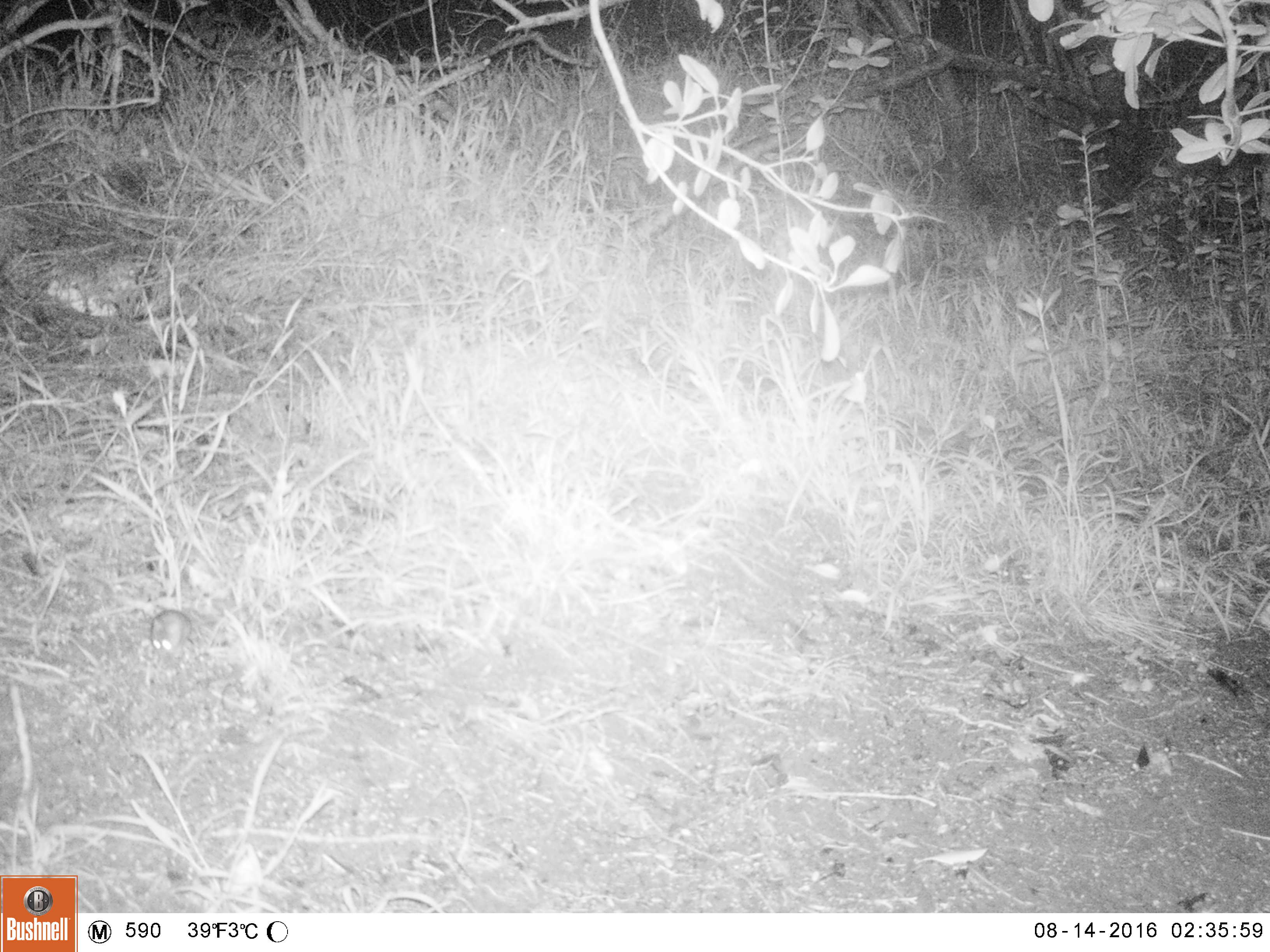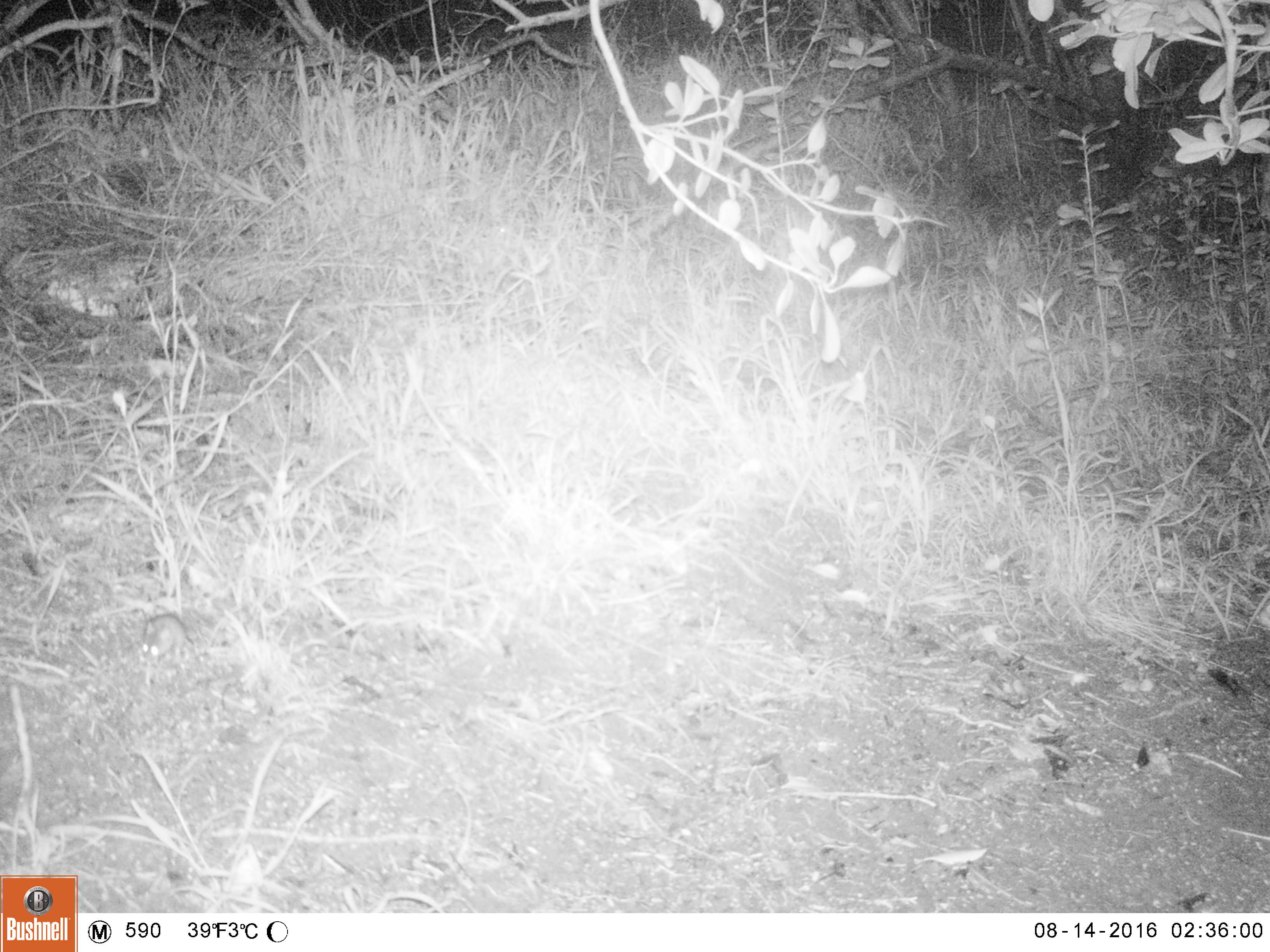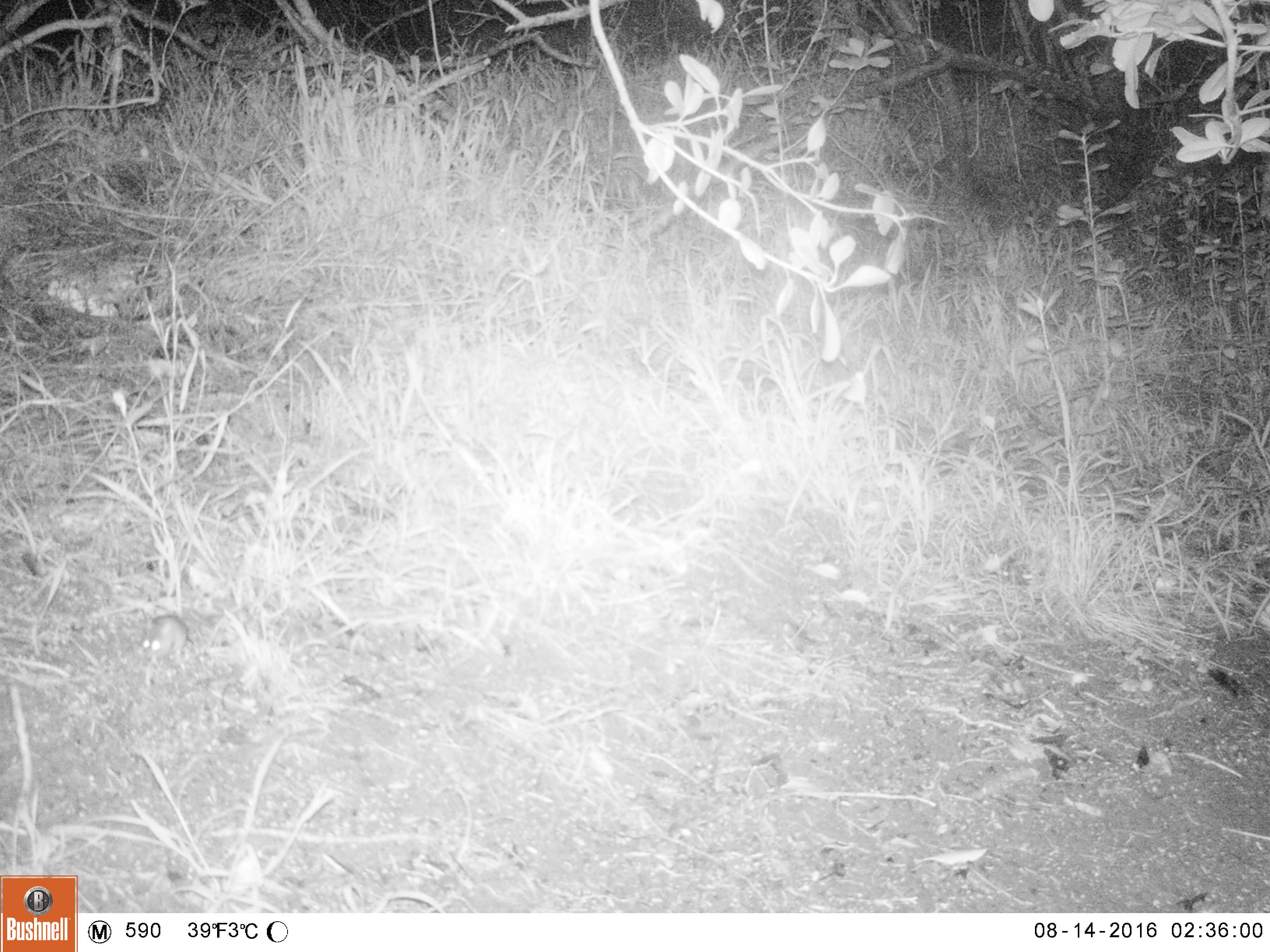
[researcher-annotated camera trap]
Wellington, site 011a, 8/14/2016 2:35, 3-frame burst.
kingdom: Animalia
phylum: Chordata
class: Mammalia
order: Rodentia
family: Muridae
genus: Mus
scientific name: Mus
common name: mouse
Mouse (Mus).